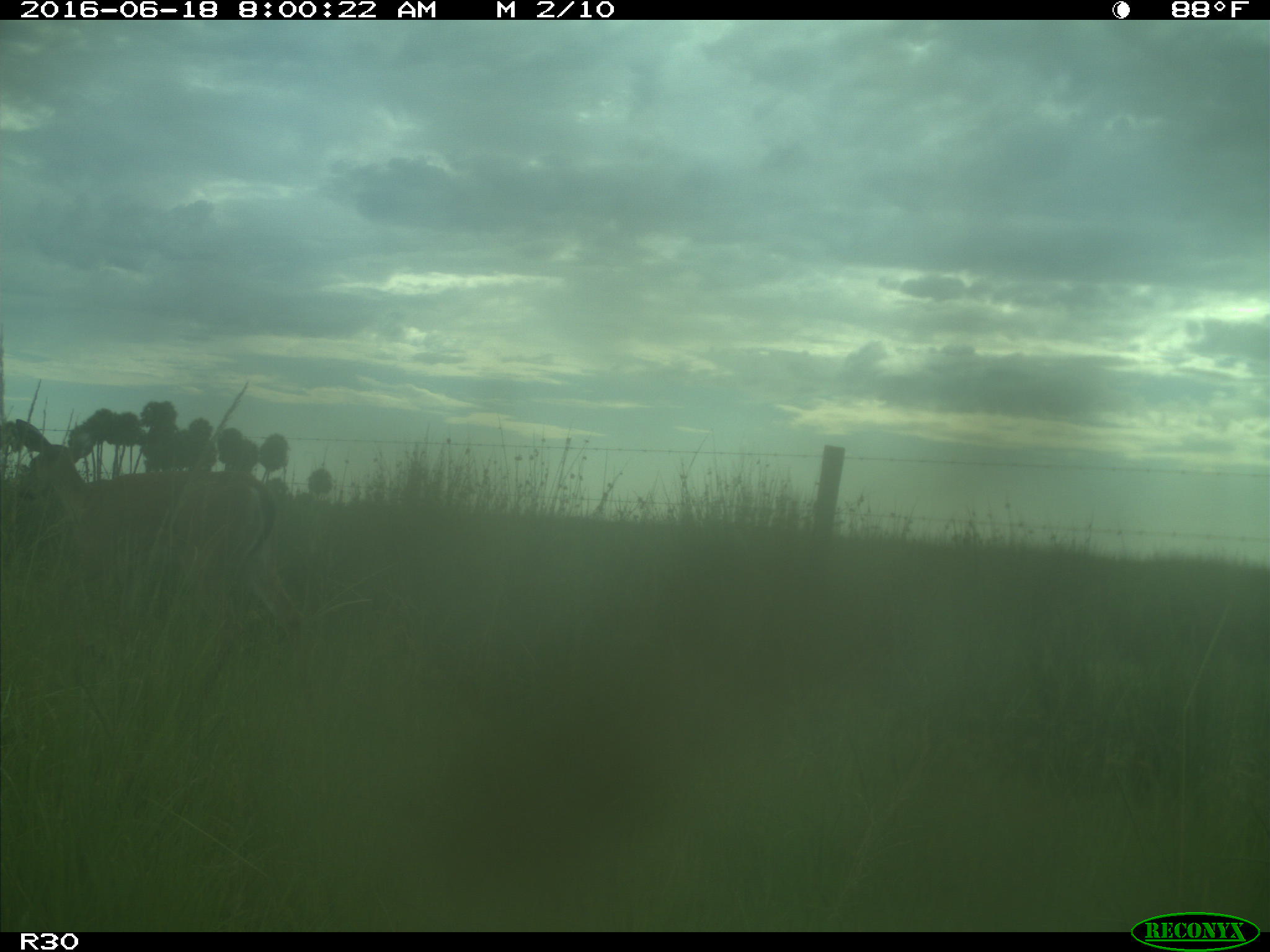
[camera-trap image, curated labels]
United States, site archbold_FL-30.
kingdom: Animalia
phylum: Chordata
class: Mammalia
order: Artiodactyla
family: Cervidae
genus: Odocoileus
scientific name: Odocoileus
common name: deer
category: unidentified deer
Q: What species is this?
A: Unidentified deer (deer) (Odocoileus).